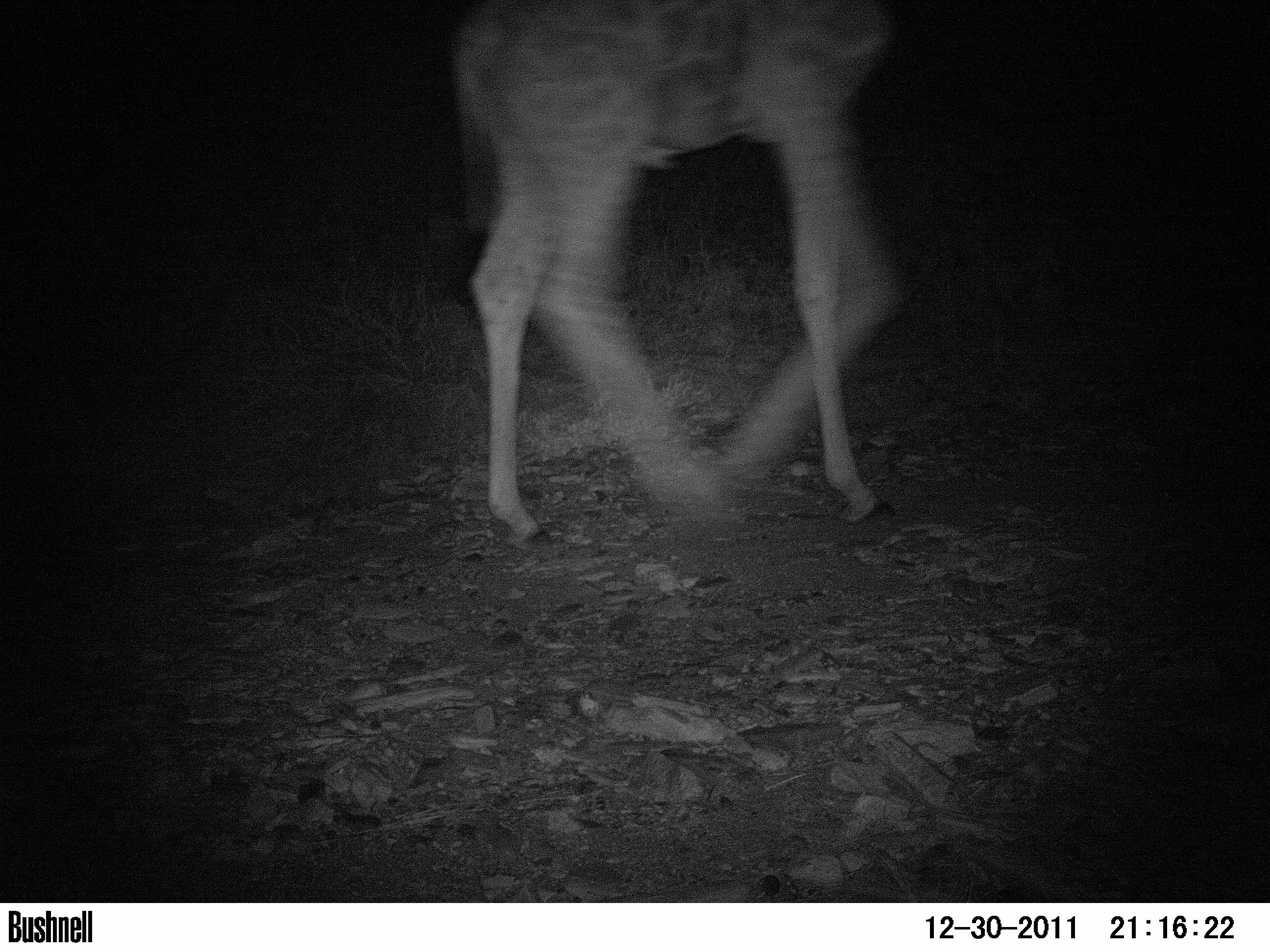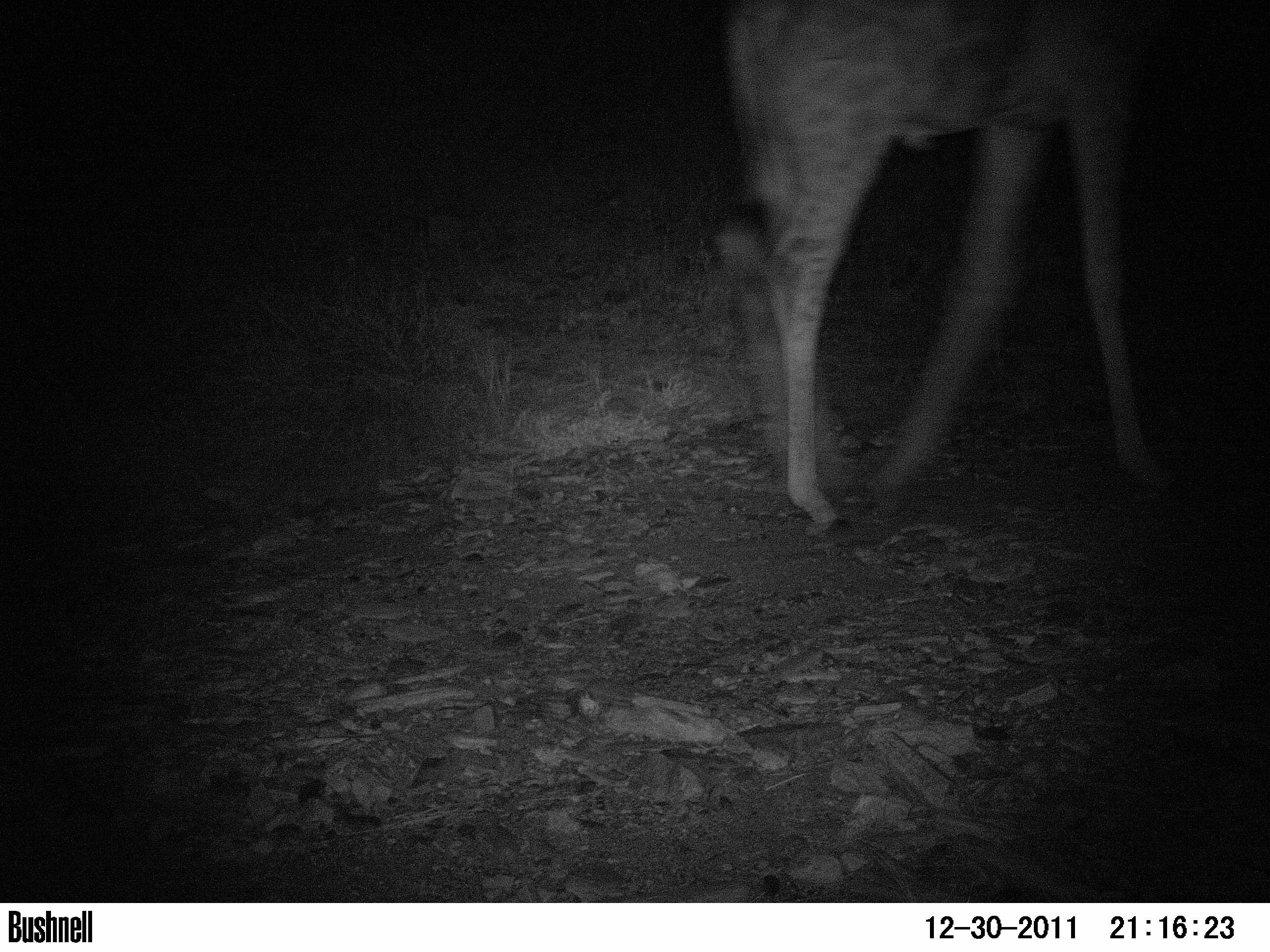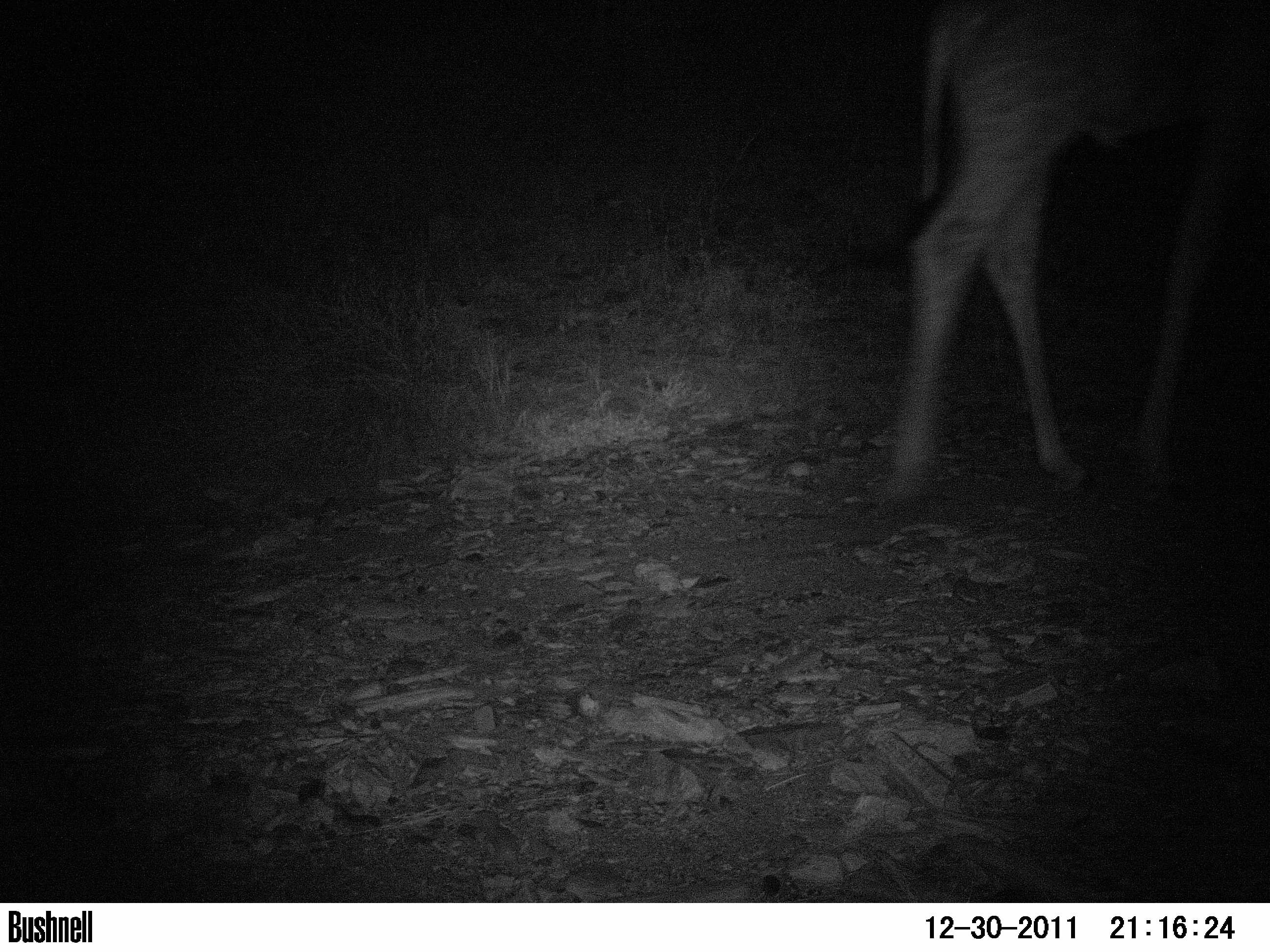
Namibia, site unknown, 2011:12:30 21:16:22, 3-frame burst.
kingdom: Animalia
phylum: Chordata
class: Mammalia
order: Artiodactyla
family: Giraffidae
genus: Giraffa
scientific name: Giraffa camelopardalis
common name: giraffe